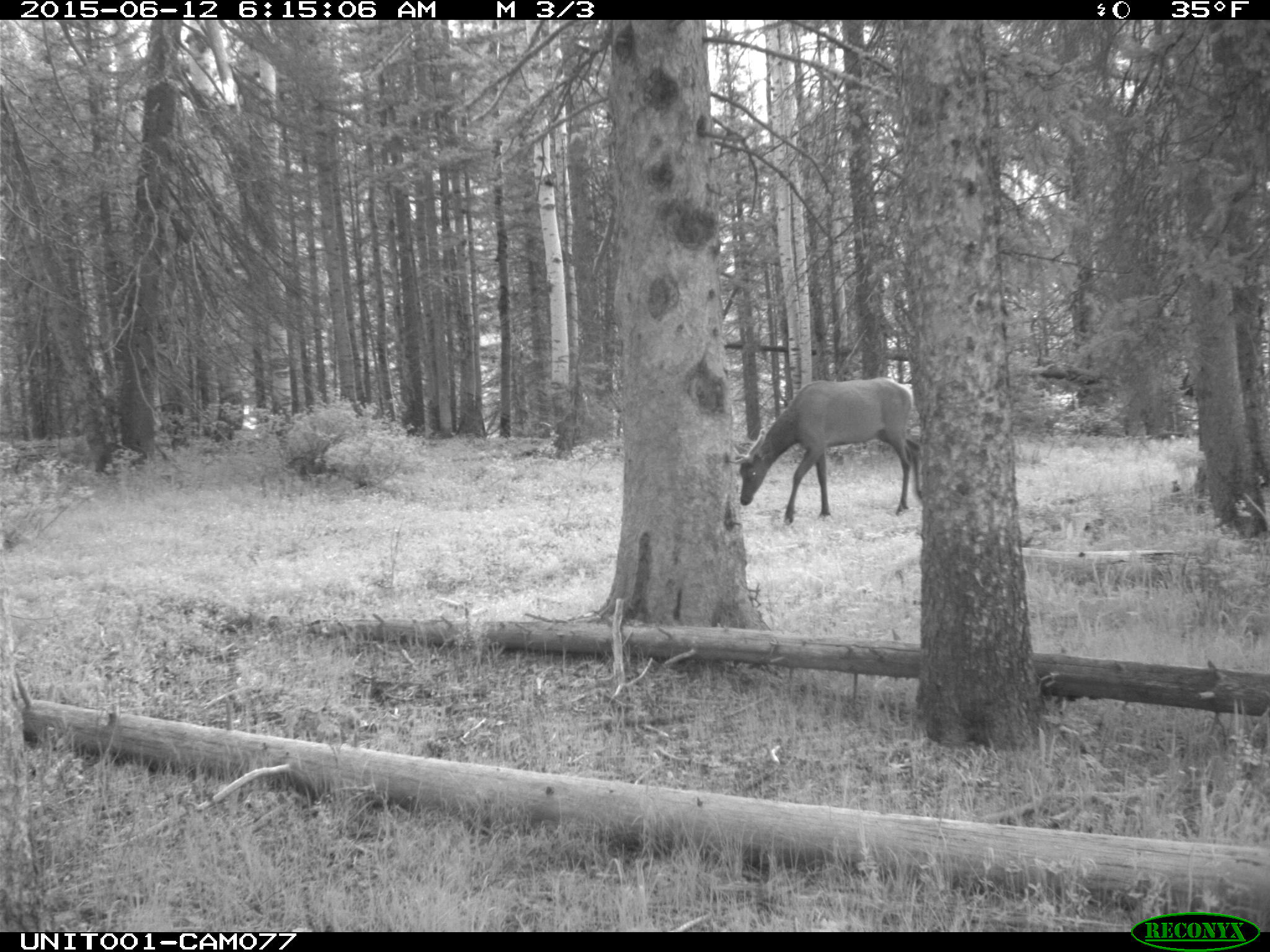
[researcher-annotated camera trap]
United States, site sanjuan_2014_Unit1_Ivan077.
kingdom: Animalia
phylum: Chordata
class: Mammalia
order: Artiodactyla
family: Cervidae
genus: Cervus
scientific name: Cervus elaphus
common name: red deer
Cervus elaphus (red deer).